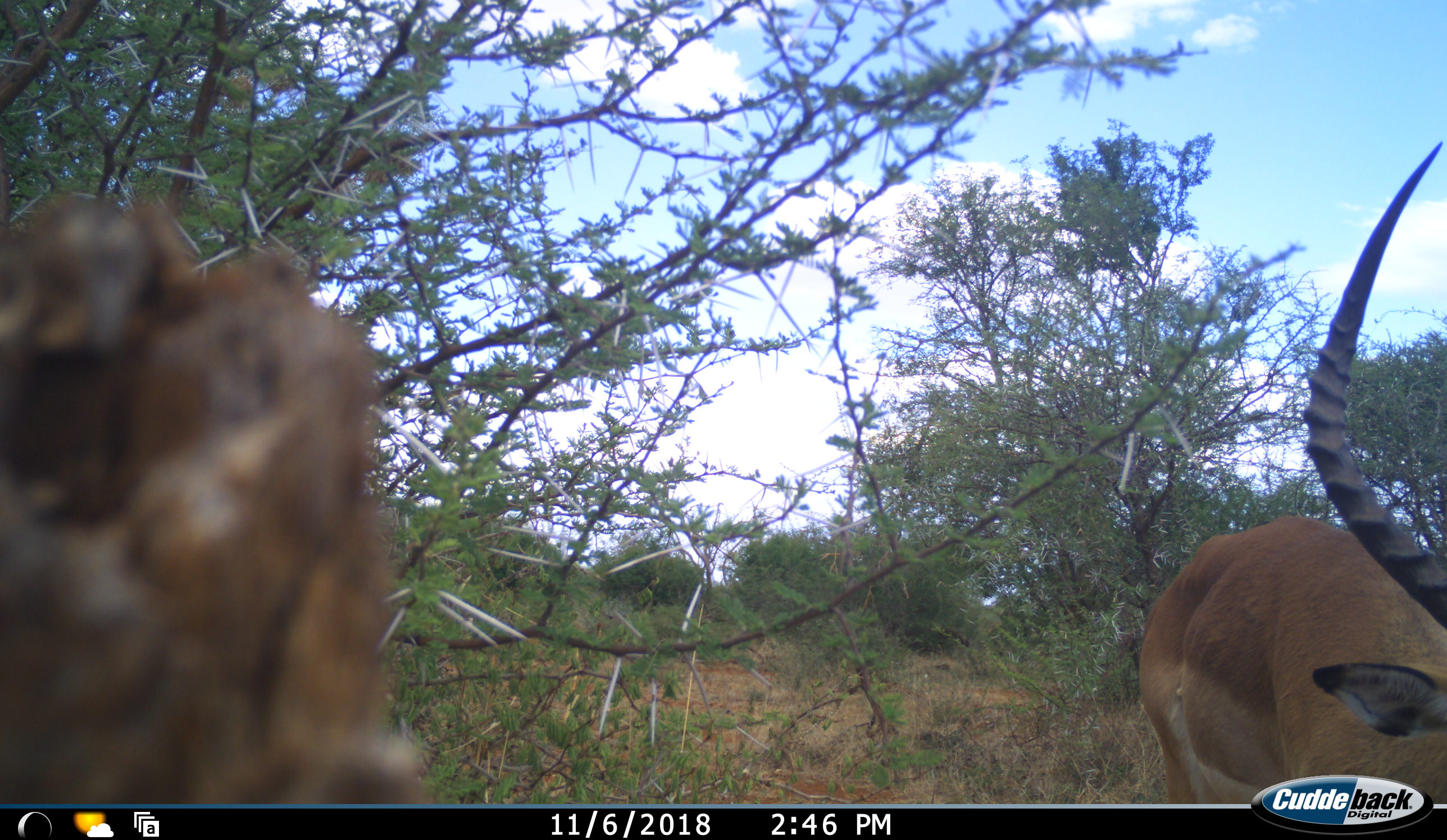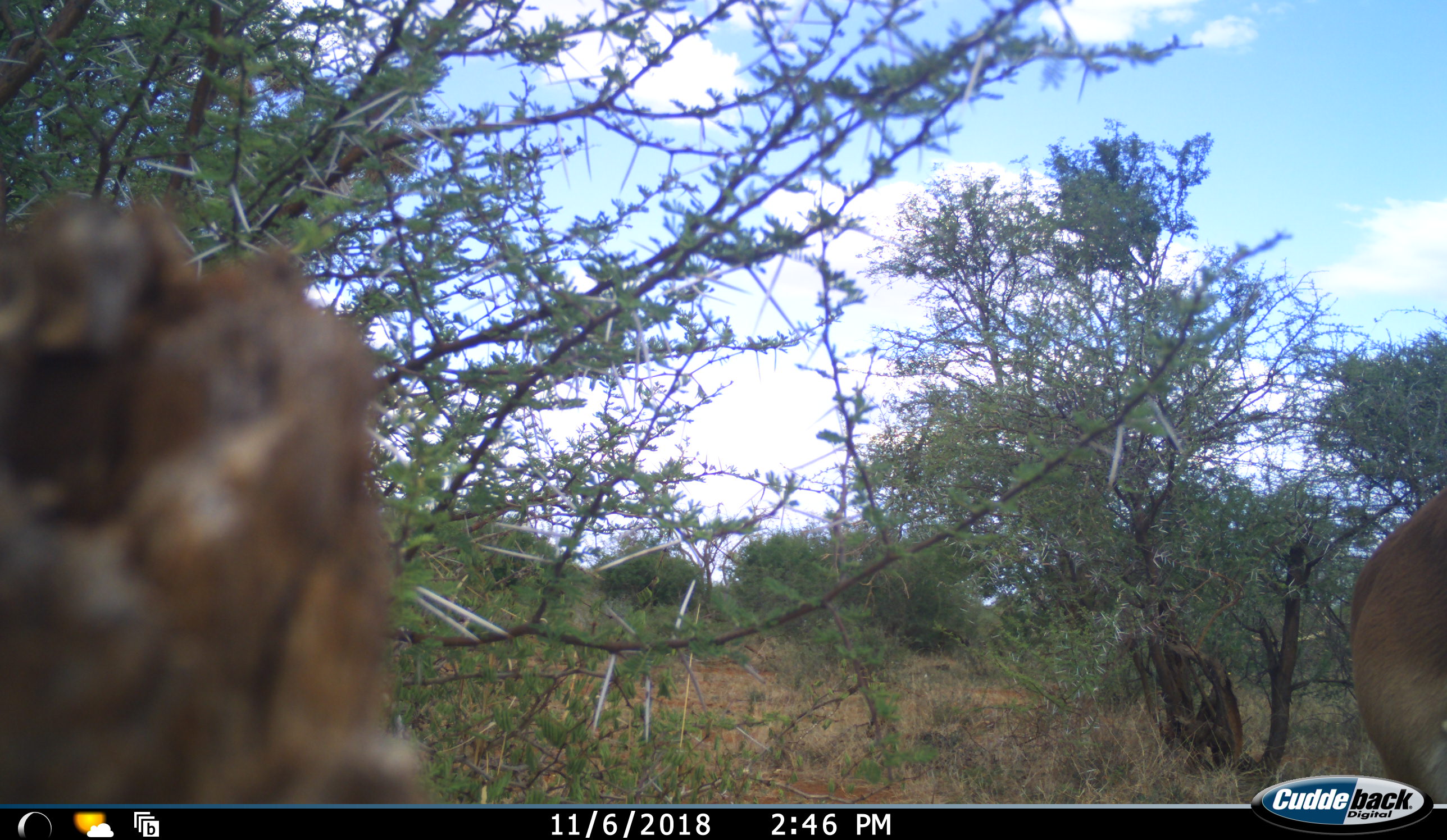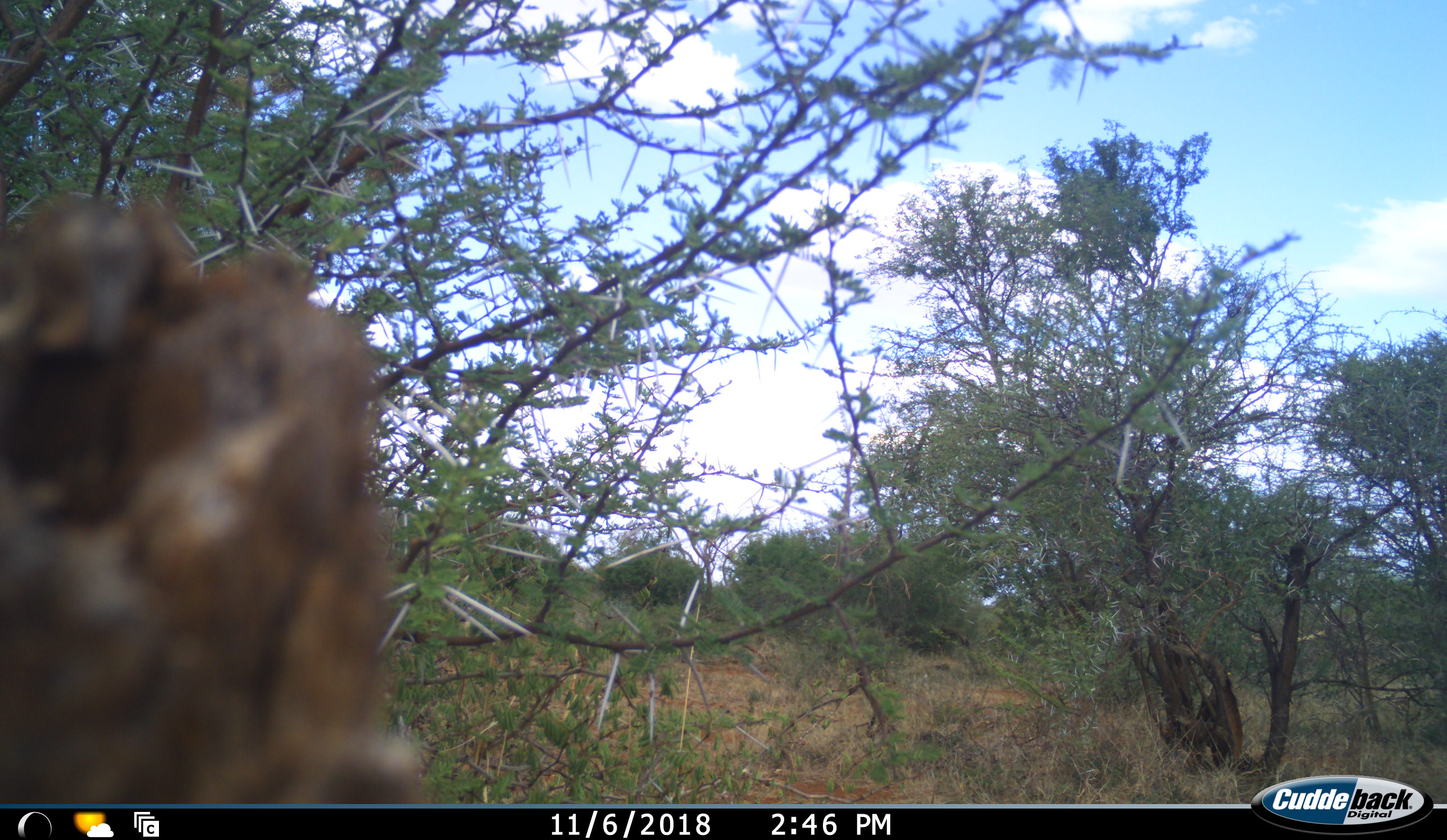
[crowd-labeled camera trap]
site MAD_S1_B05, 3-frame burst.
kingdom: Animalia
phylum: Chordata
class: Mammalia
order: Artiodactyla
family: Bovidae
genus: Aepyceros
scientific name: Aepyceros melampus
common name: impala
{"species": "impala (Aepyceros melampus)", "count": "1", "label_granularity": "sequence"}